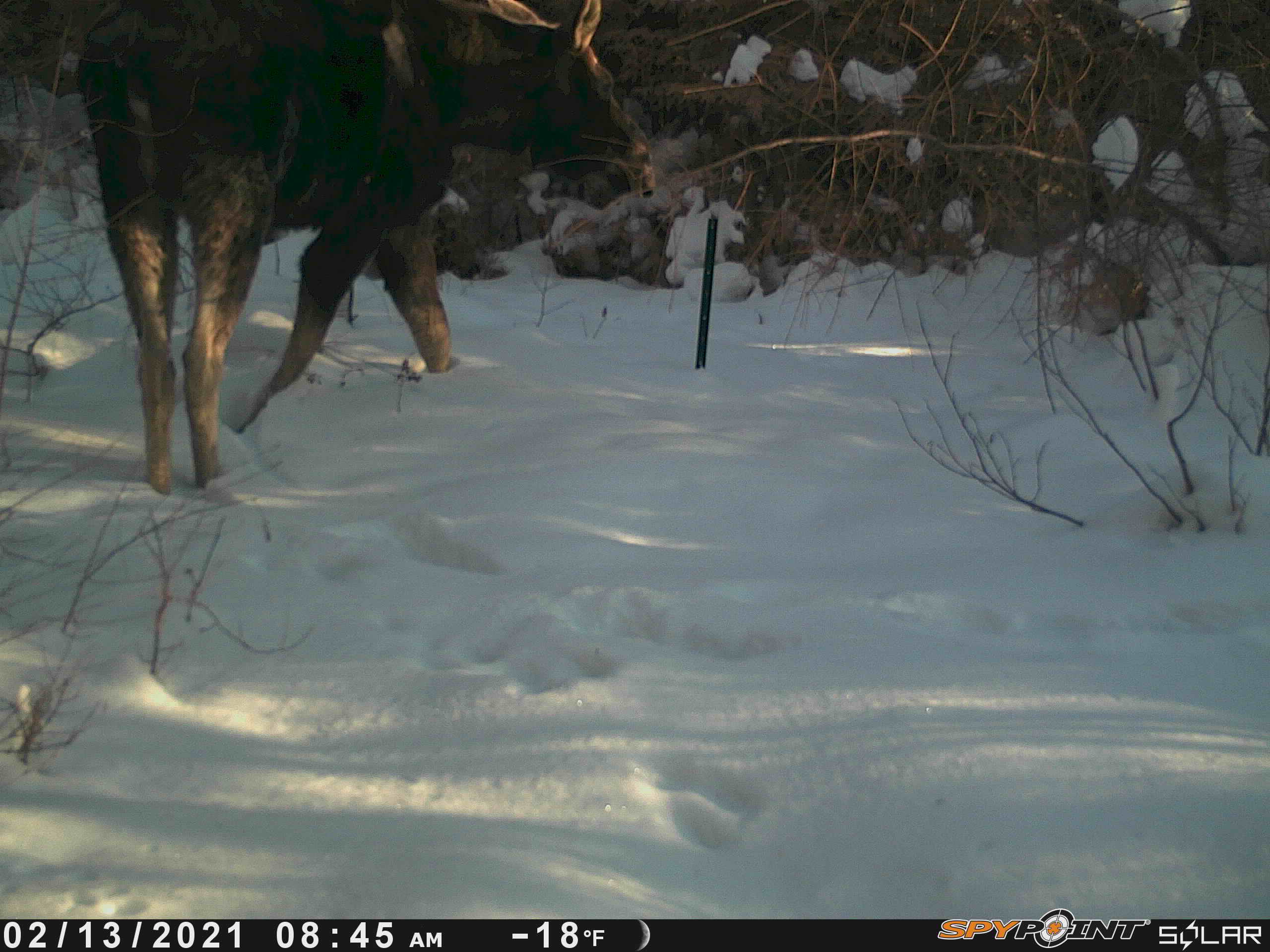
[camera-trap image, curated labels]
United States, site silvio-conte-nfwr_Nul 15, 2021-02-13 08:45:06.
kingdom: Animalia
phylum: Chordata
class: Mammalia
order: Artiodactyla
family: Cervidae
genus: Alces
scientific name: Alces alces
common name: moose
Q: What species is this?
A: Moose (Alces alces).